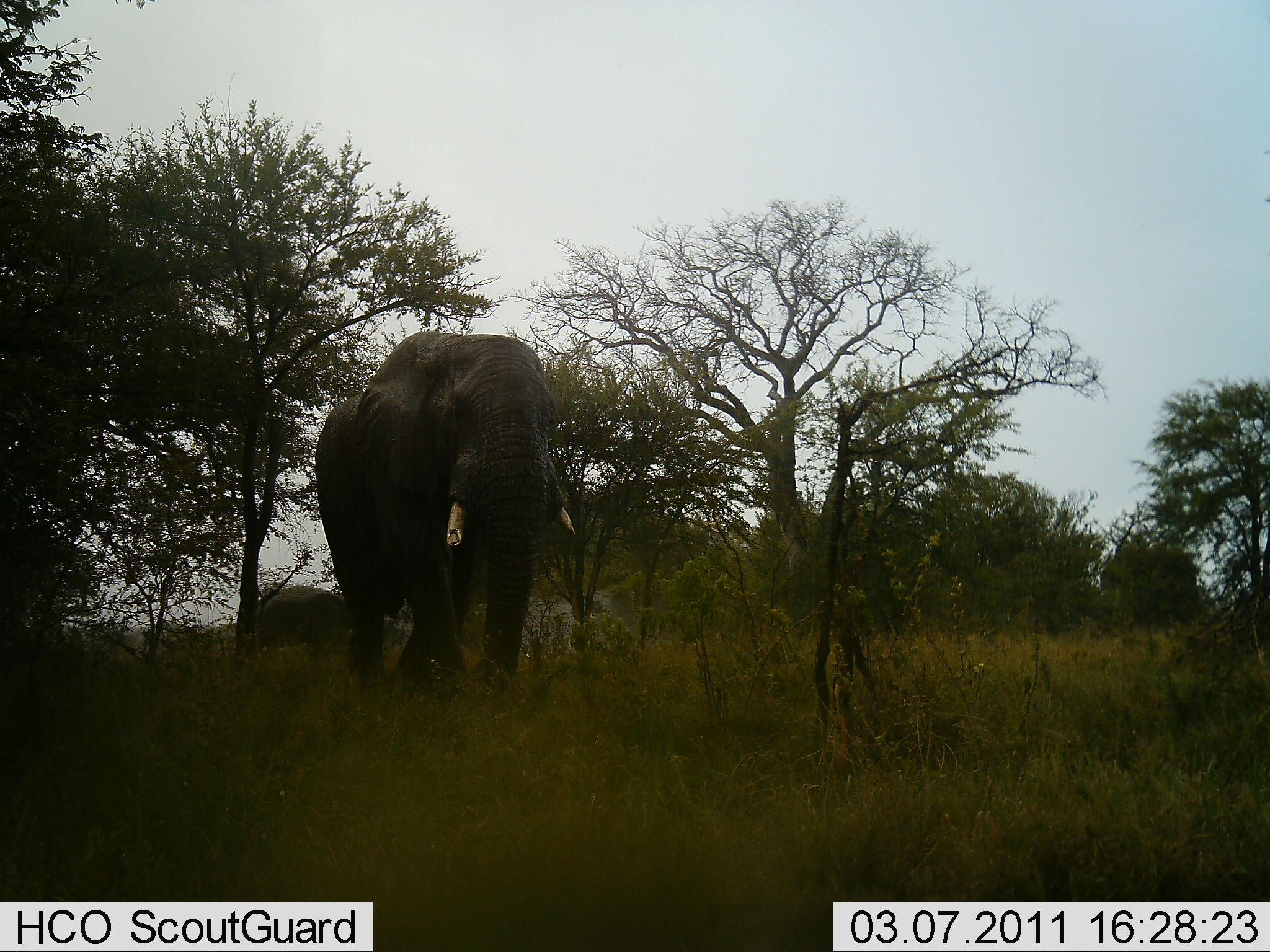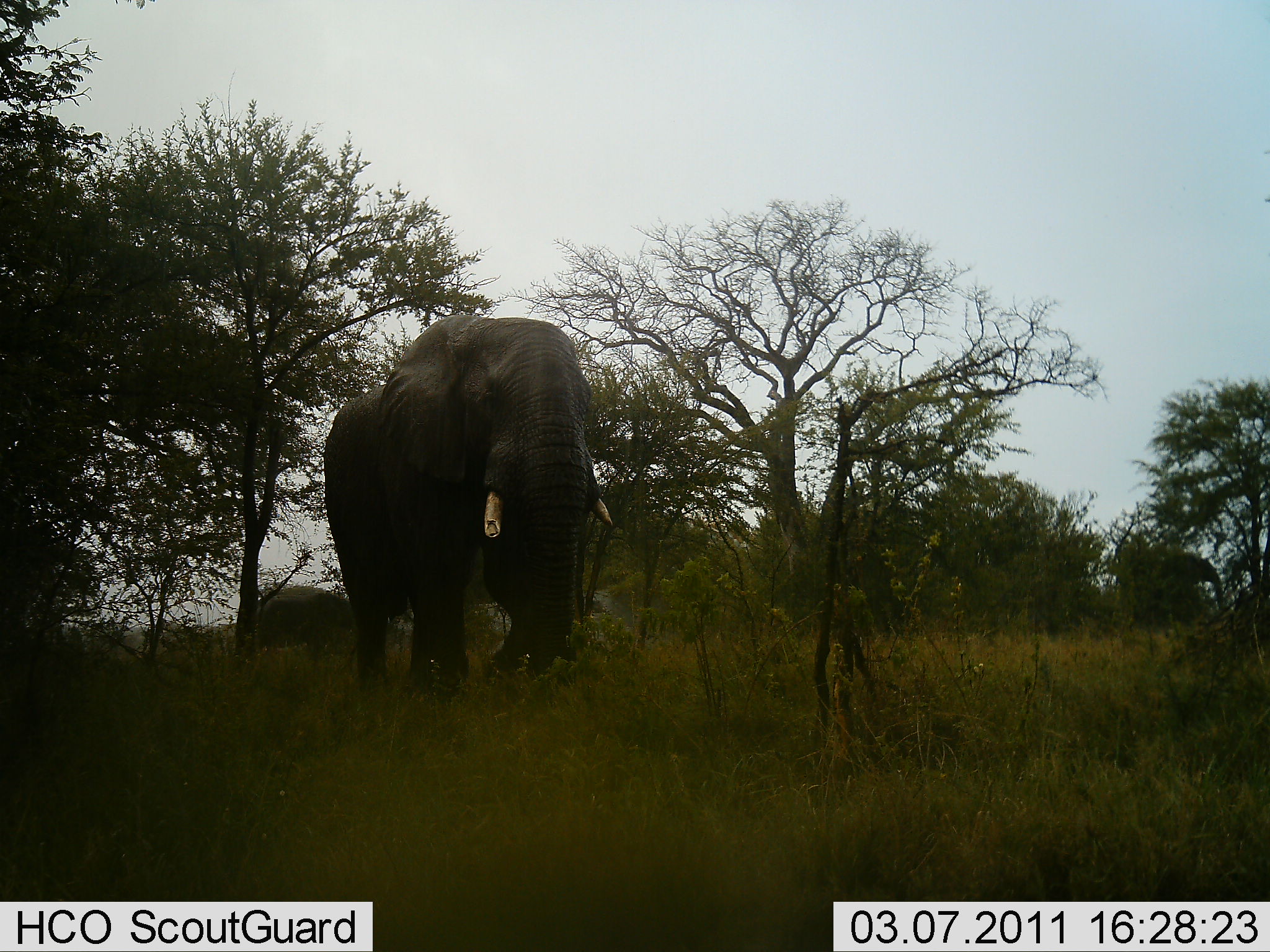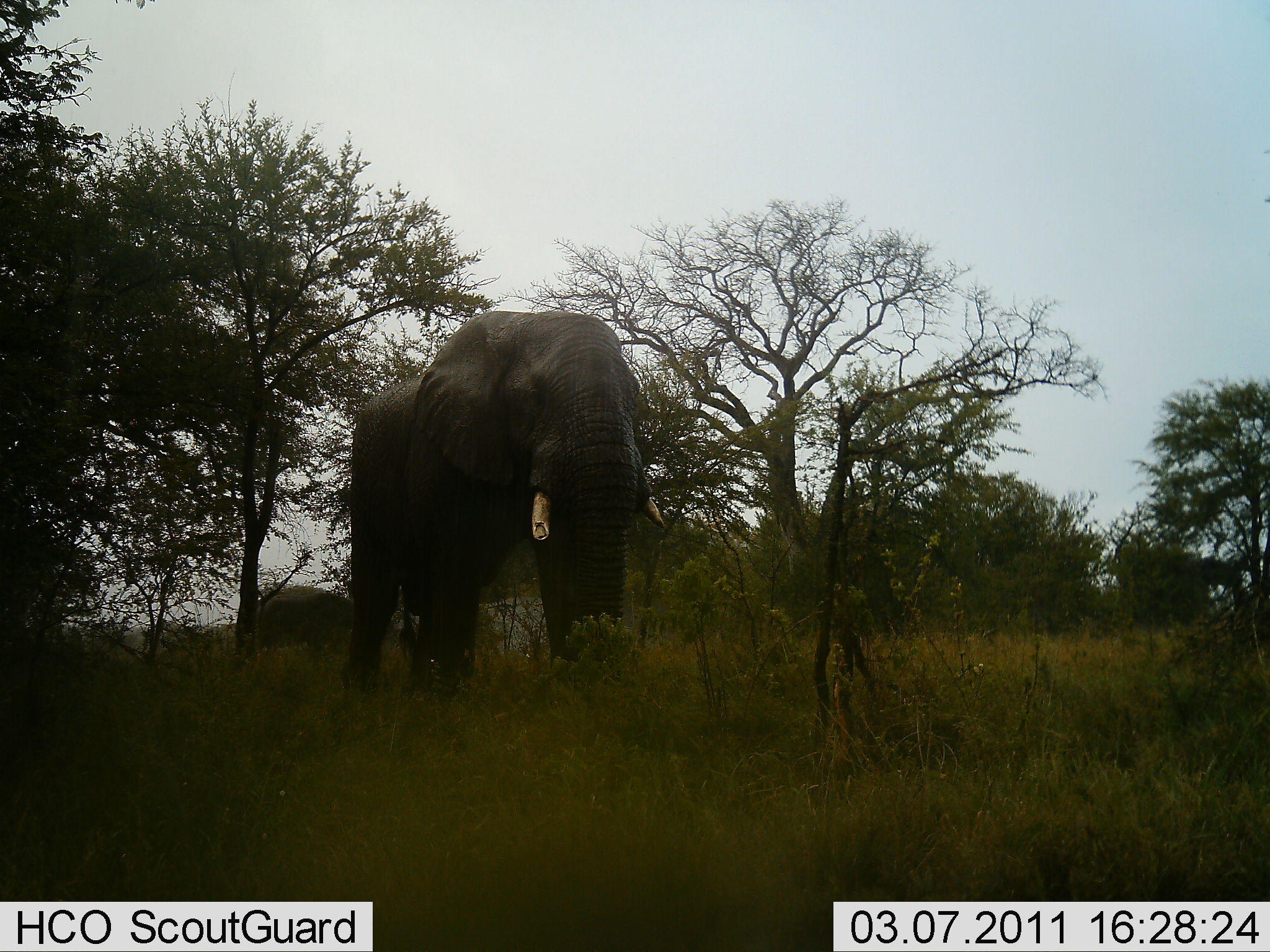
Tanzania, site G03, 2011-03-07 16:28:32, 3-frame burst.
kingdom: Animalia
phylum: Chordata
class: Mammalia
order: Proboscidea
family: Elephantidae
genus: Loxodonta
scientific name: Loxodonta africana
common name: african bush elephant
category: elephant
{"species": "elephant (african bush elephant) (Loxodonta africana)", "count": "2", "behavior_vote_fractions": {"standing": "8%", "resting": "0%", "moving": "92%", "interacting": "0%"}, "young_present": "0%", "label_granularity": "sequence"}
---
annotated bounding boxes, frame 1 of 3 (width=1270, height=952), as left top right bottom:
animal: 313 326 578 725; 253 588 359 656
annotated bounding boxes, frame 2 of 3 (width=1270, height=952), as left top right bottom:
animal: 323 312 616 710; 254 590 360 666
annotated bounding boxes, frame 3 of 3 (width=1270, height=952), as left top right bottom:
animal: 338 307 667 704; 250 589 362 665